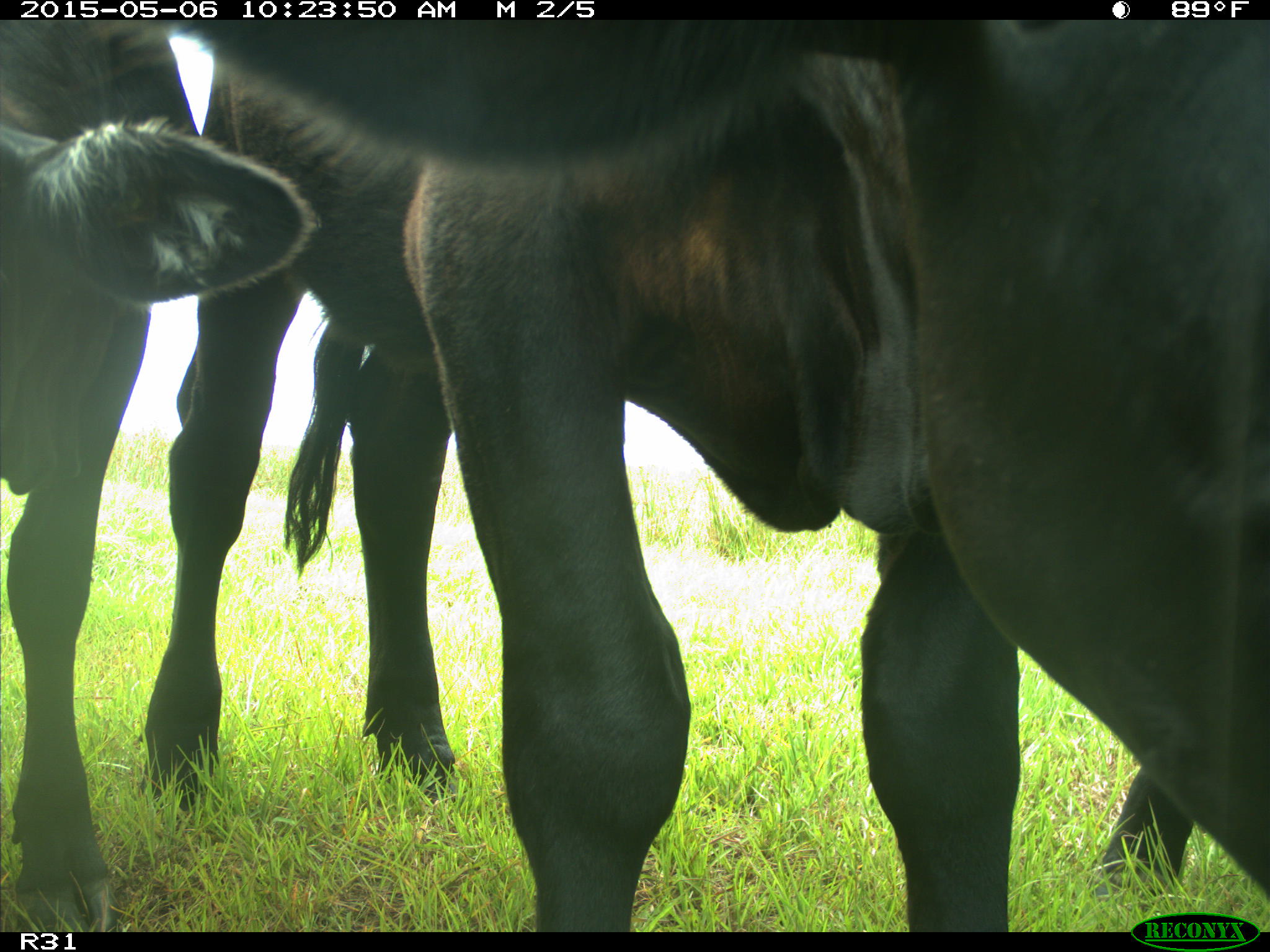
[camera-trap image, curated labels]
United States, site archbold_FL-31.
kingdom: Animalia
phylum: Chordata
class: Mammalia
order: Artiodactyla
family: Bovidae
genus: Bos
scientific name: Bos taurus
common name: domestic cow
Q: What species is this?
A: Bos taurus (domestic cow).